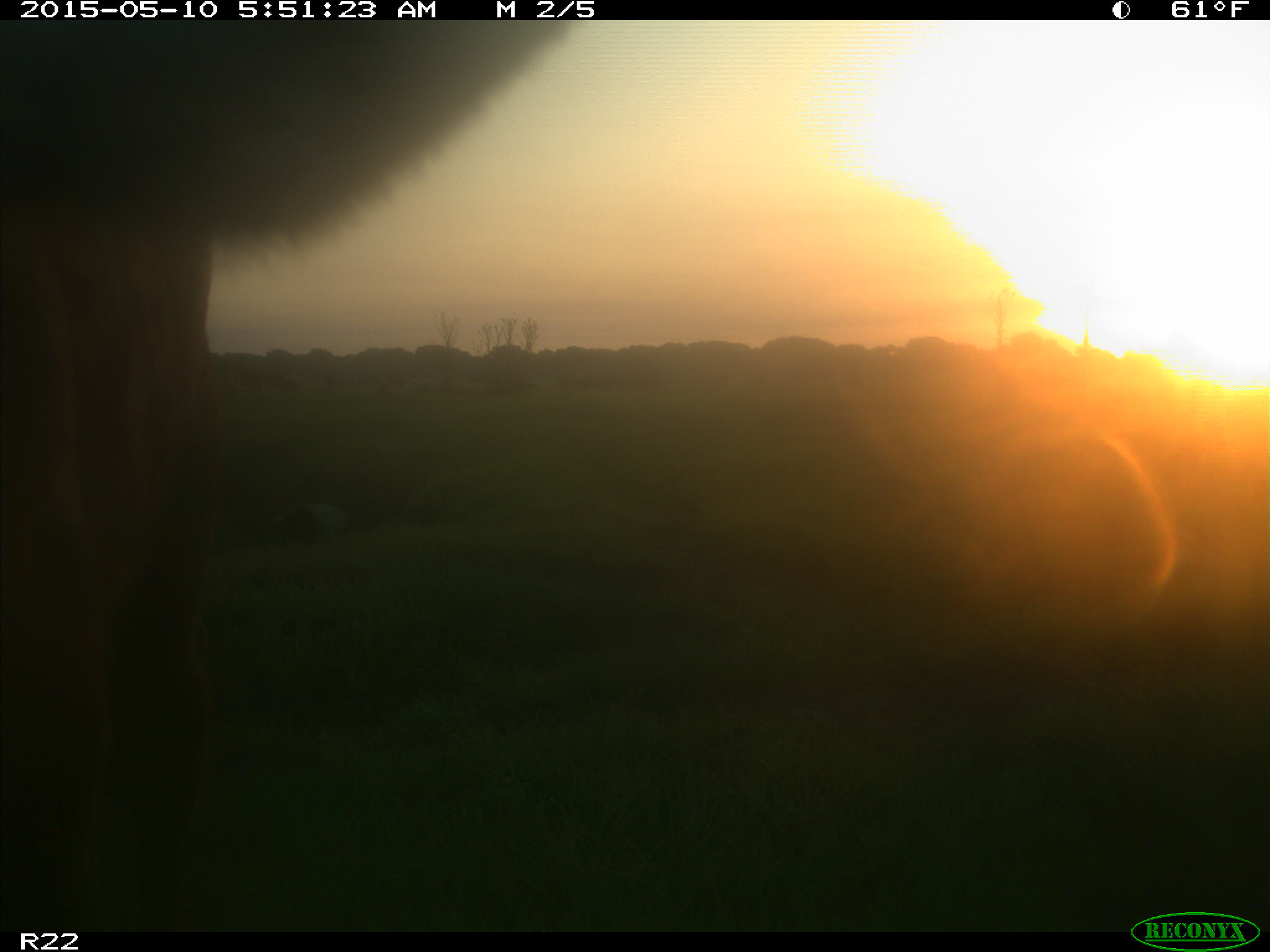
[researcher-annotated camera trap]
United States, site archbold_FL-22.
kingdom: Animalia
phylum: Chordata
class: Mammalia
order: Artiodactyla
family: Bovidae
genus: Bos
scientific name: Bos taurus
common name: domestic cow